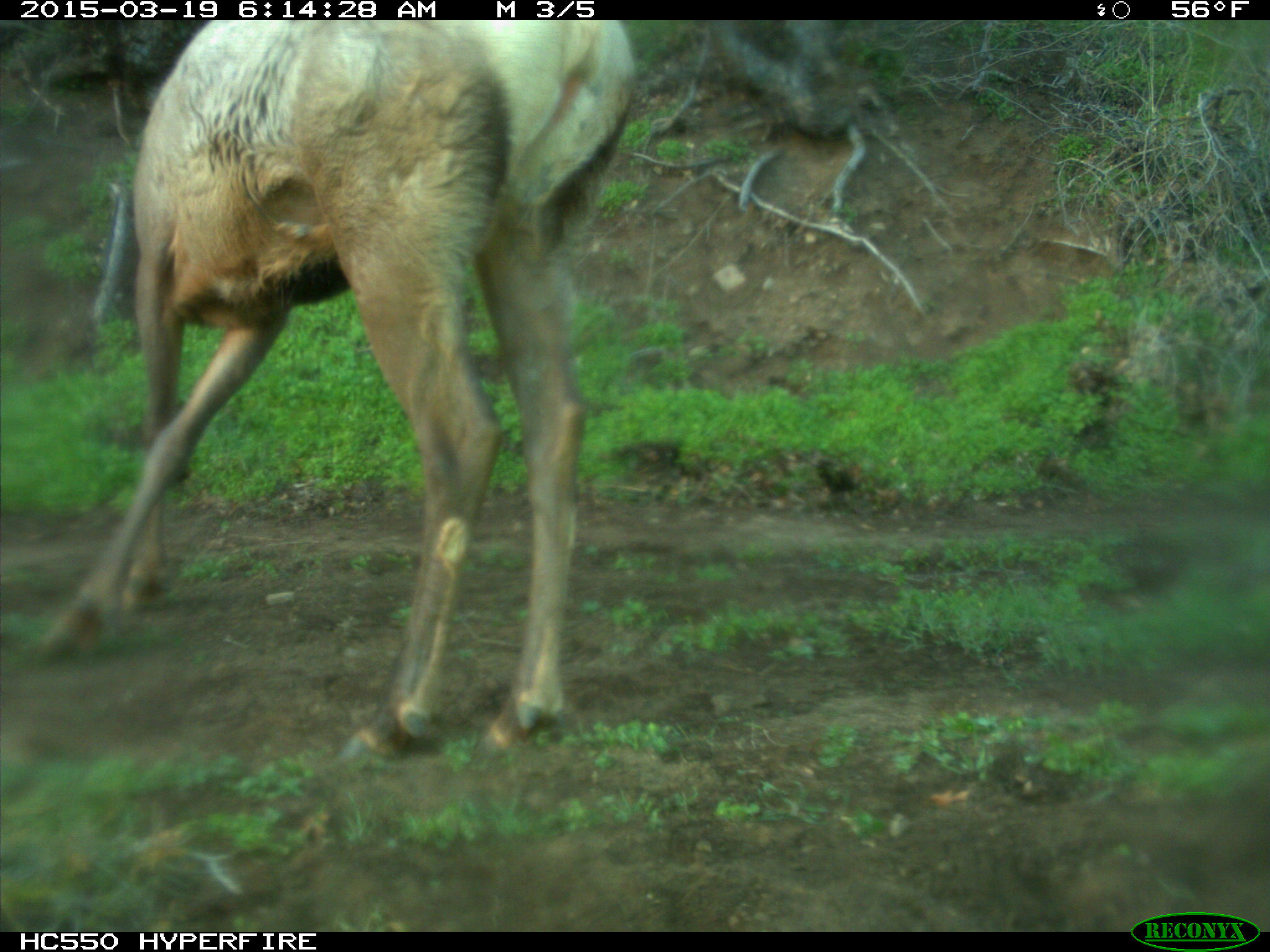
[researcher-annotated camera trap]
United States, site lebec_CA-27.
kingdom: Animalia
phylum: Chordata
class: Mammalia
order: Artiodactyla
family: Cervidae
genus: Cervus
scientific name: Cervus canadensis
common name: elk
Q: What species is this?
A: Cervus canadensis (elk).